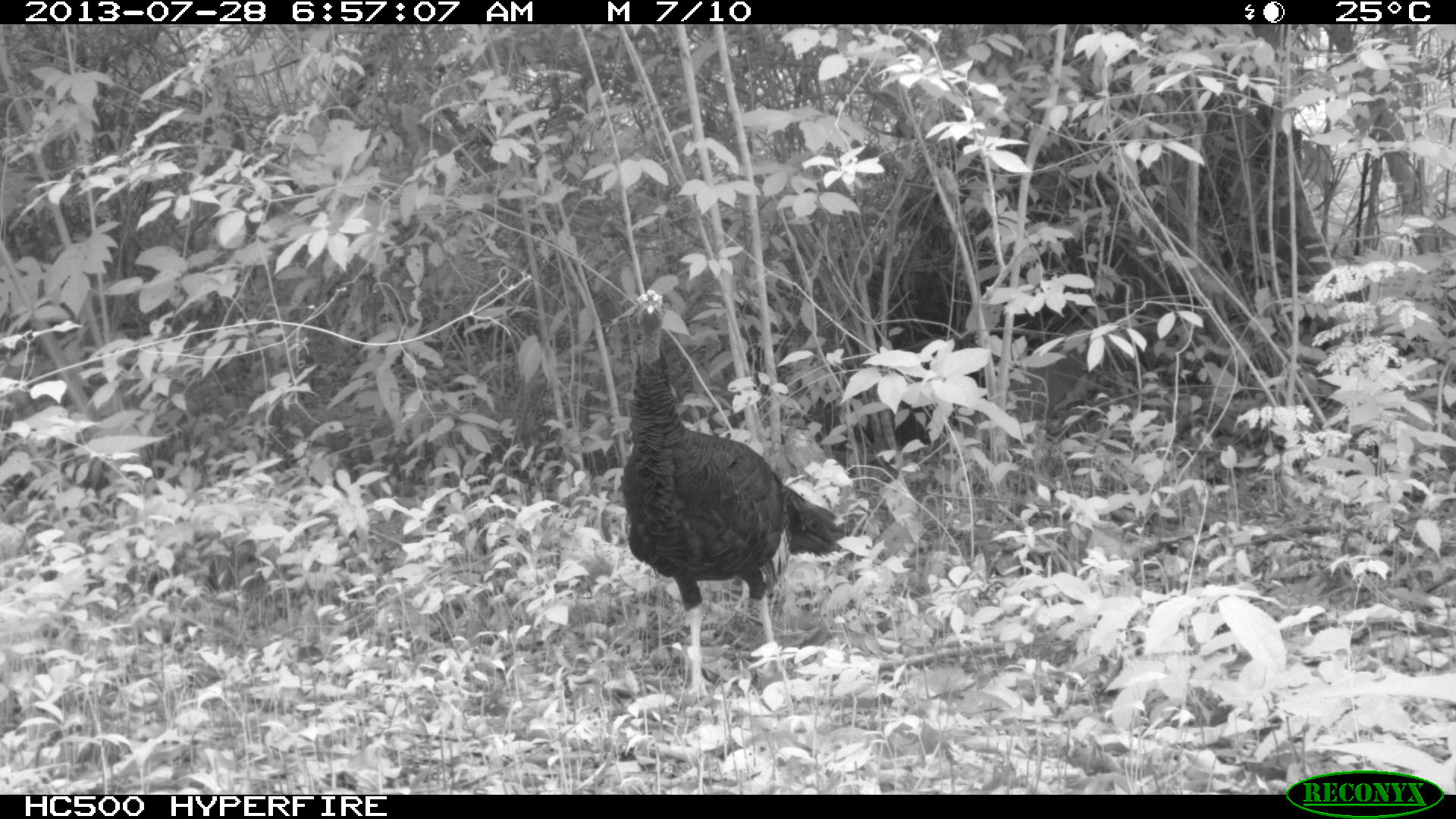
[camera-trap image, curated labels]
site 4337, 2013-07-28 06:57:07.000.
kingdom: Animalia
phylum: Chordata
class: Aves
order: Galliformes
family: Phasianidae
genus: Meleagris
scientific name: Meleagris ocellata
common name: ocellated turkey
Meleagris ocellata (ocellated turkey), count 1.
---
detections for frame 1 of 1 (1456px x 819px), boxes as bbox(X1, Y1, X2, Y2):
meleagris ocellata: bbox(619, 287, 843, 696)